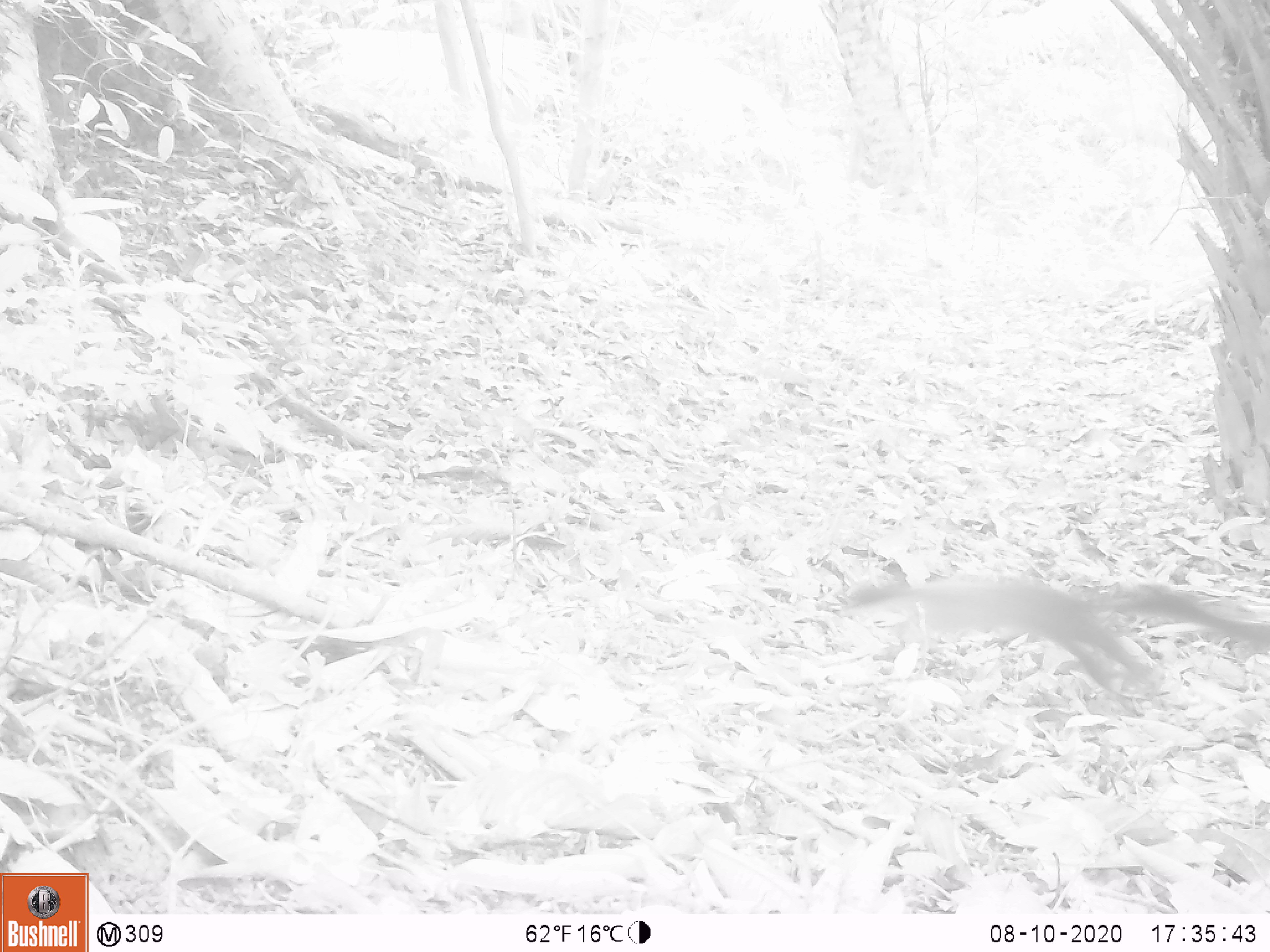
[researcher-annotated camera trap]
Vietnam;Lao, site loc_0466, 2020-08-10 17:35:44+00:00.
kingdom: Animalia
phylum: Chordata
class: Mammalia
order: Carnivora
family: Mustelidae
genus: Martes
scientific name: Martes flavigula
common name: yellow-throated marten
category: yellow throated marten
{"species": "yellow throated marten (yellow-throated marten) (Martes flavigula)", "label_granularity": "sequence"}